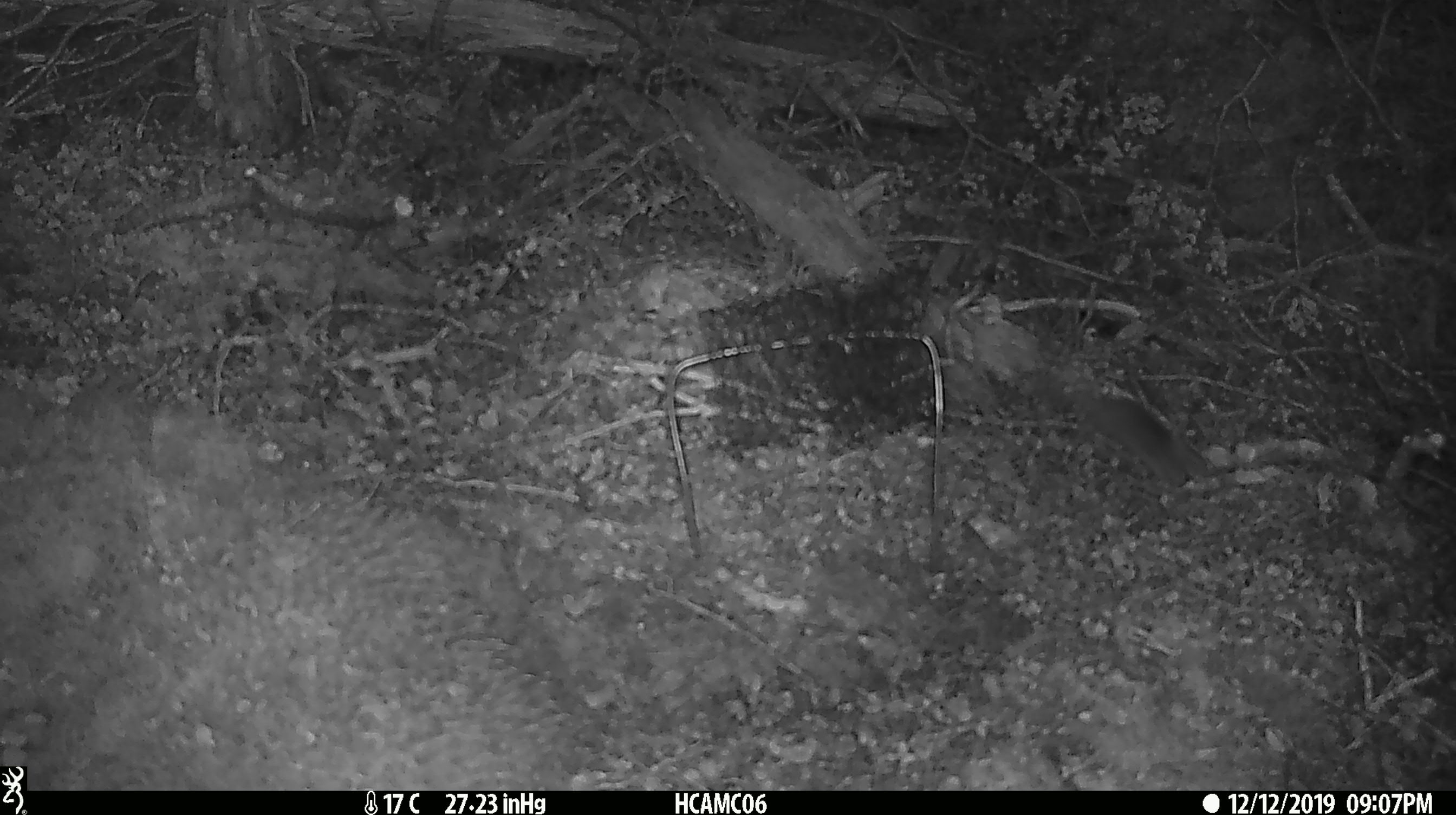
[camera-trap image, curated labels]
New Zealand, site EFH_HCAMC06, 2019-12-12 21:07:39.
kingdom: Animalia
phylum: Chordata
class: Mammalia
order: Rodentia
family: Muridae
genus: Mus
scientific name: Mus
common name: mouse